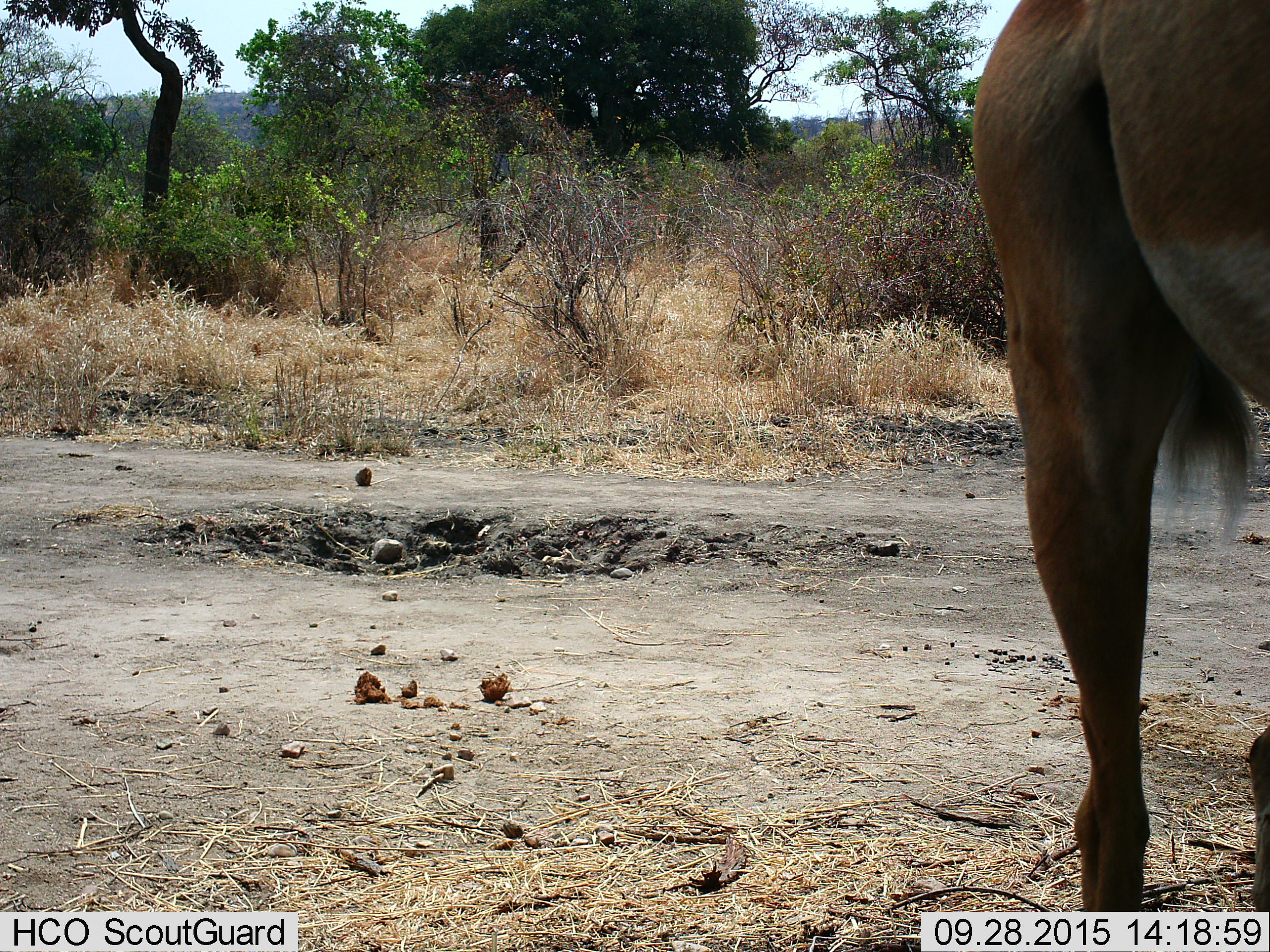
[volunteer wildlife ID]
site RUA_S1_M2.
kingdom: Animalia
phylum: Chordata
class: Mammalia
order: Artiodactyla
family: Bovidae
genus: Aepyceros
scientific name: Aepyceros melampus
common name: impala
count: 1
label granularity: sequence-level